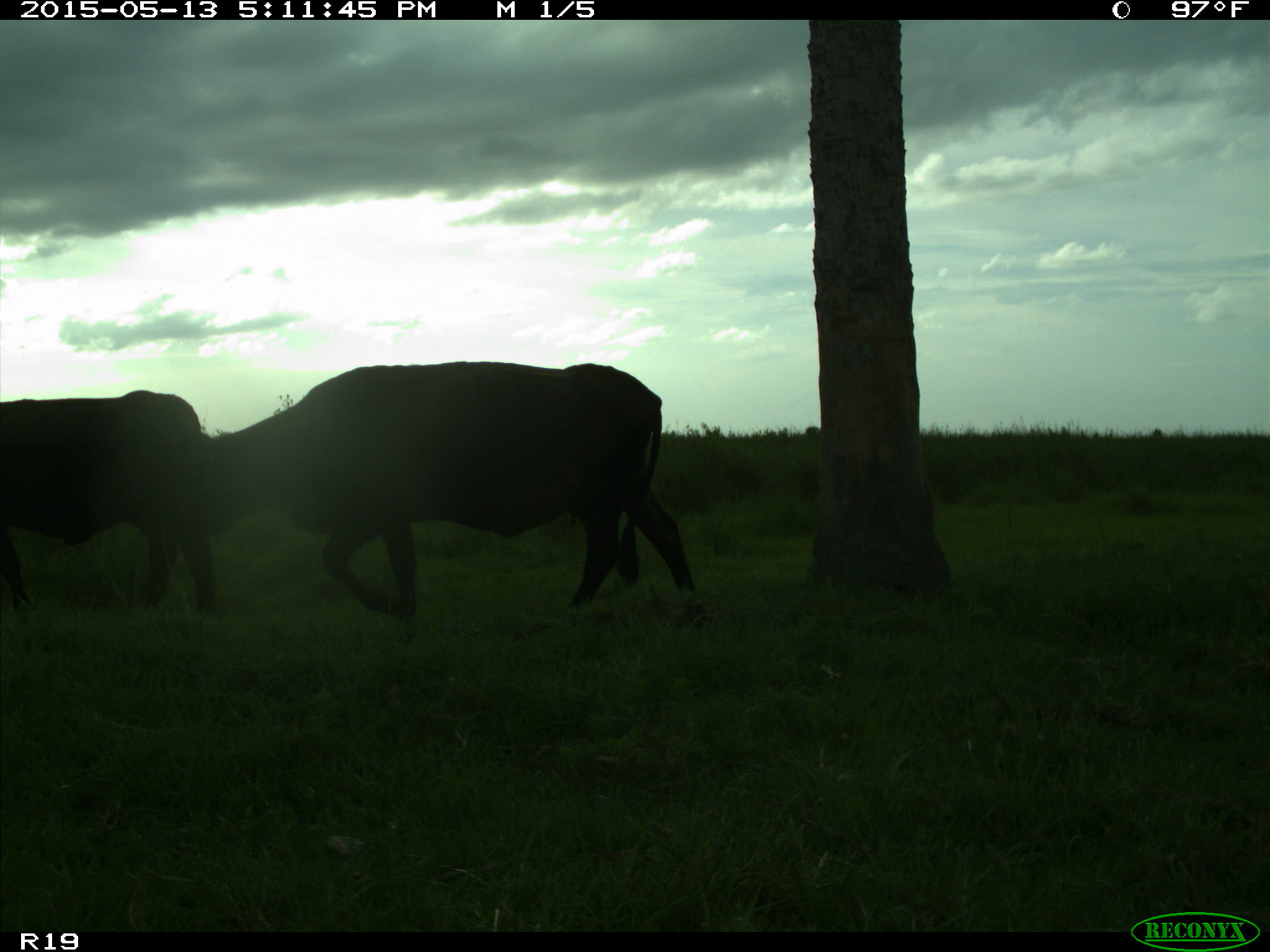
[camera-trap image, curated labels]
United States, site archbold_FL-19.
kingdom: Animalia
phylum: Chordata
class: Mammalia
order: Artiodactyla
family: Bovidae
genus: Bos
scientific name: Bos taurus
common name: domestic cow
Bos taurus (domestic cow).